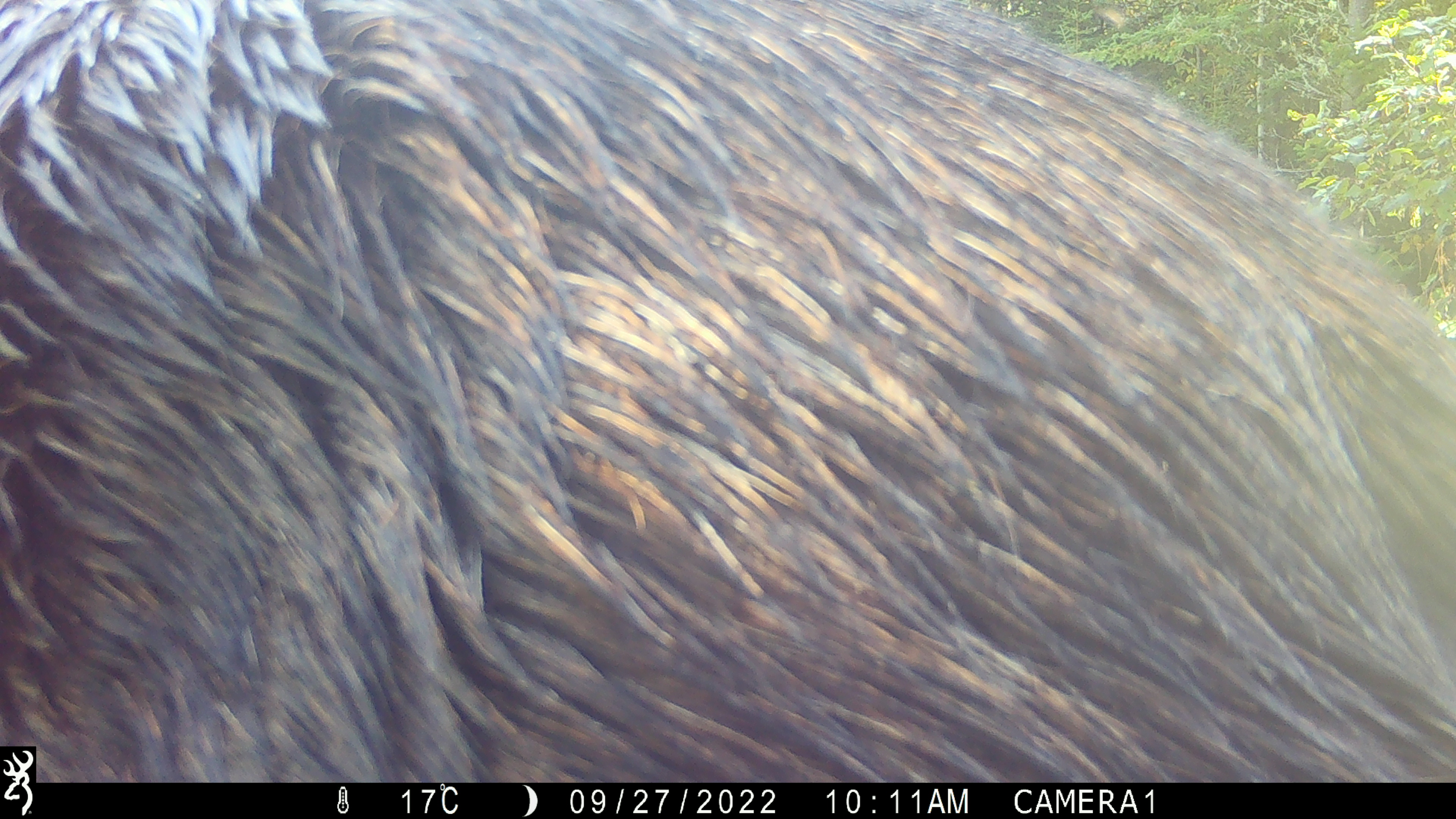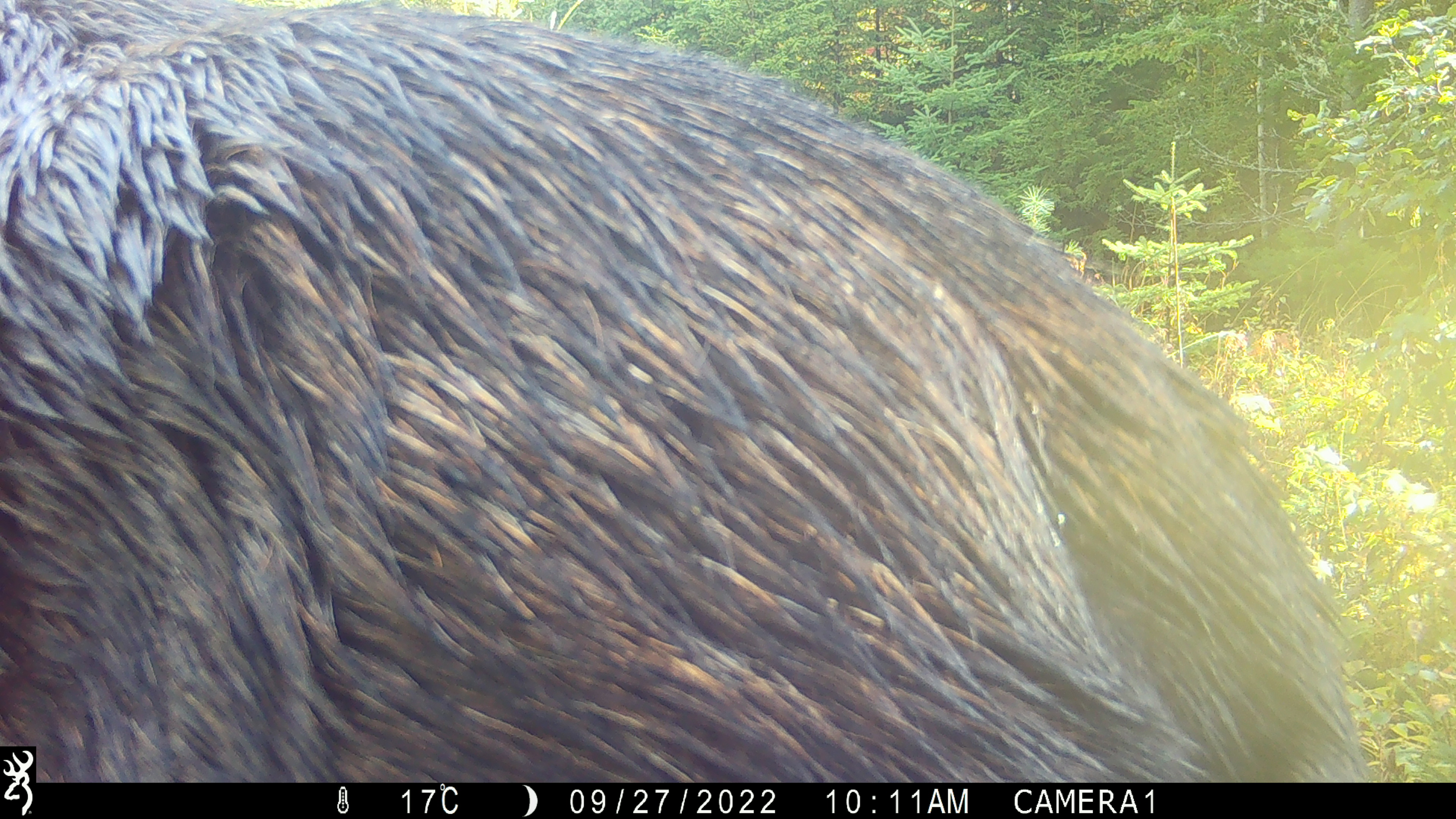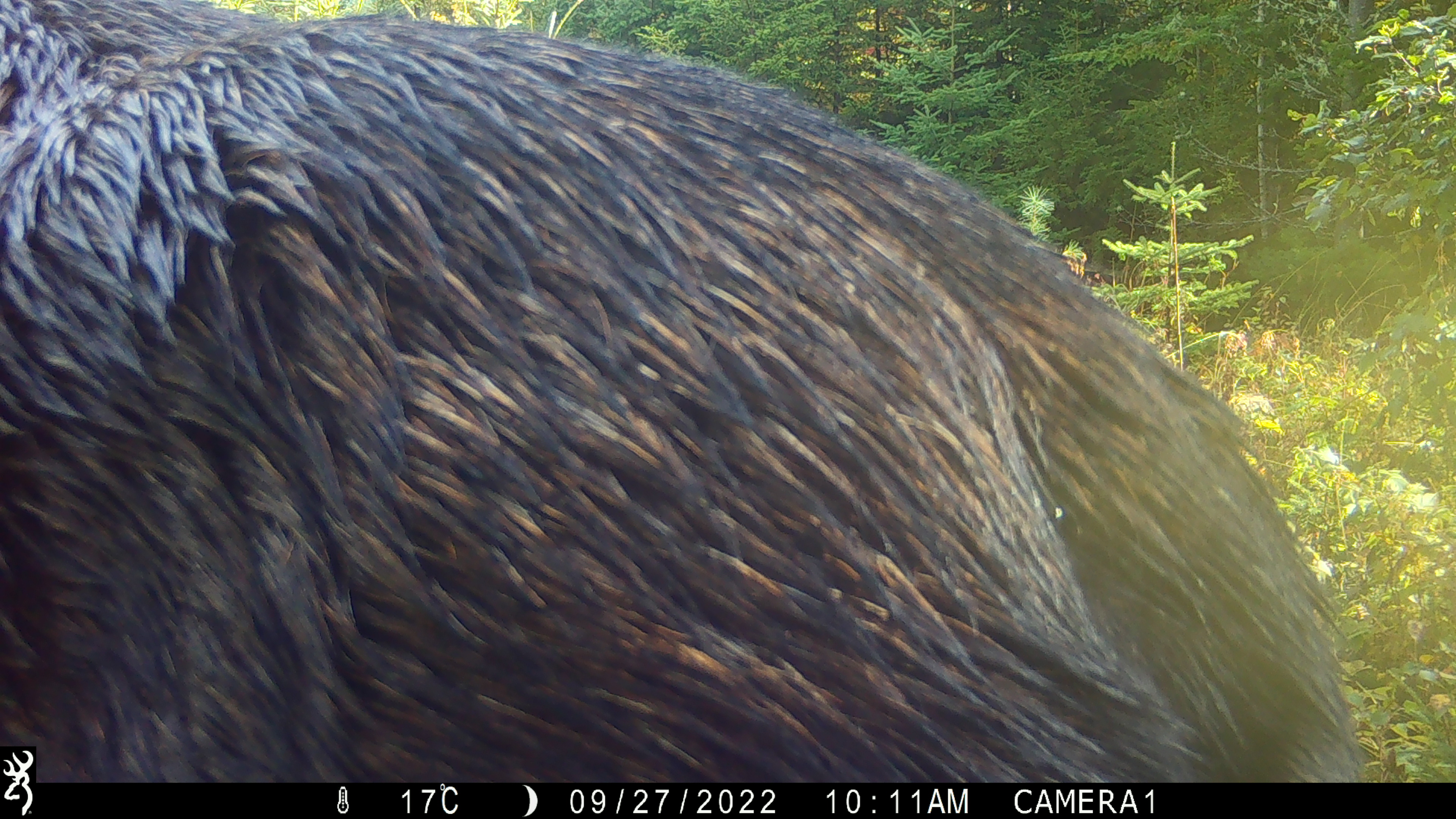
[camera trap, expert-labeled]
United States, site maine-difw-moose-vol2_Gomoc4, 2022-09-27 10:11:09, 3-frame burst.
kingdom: Animalia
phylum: Chordata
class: Mammalia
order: Artiodactyla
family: Cervidae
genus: Alces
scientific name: Alces alces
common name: moose